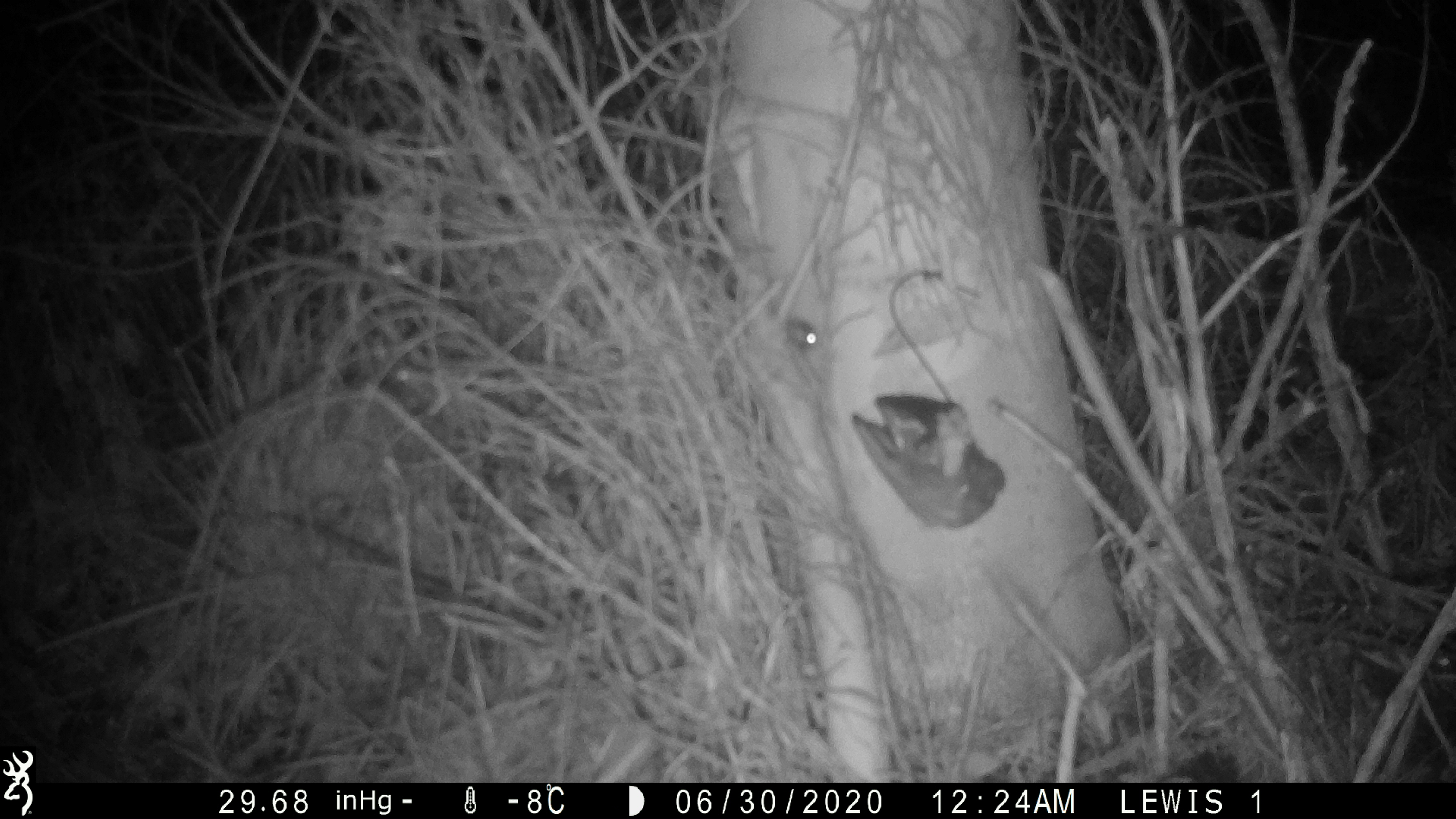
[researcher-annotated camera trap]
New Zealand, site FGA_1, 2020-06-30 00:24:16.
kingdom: Animalia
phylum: Chordata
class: Mammalia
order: Rodentia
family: Muridae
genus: Mus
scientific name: Mus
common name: mouse